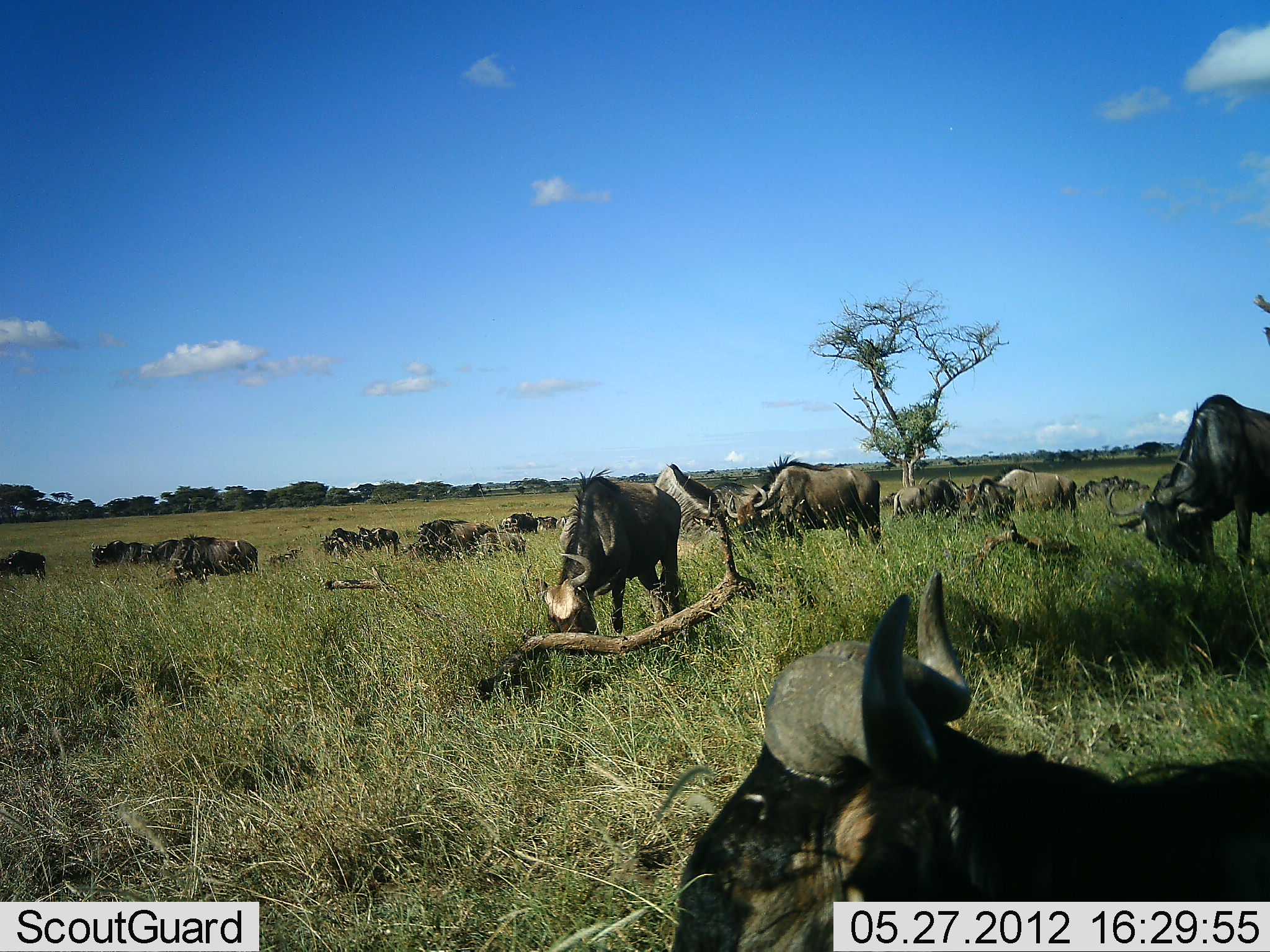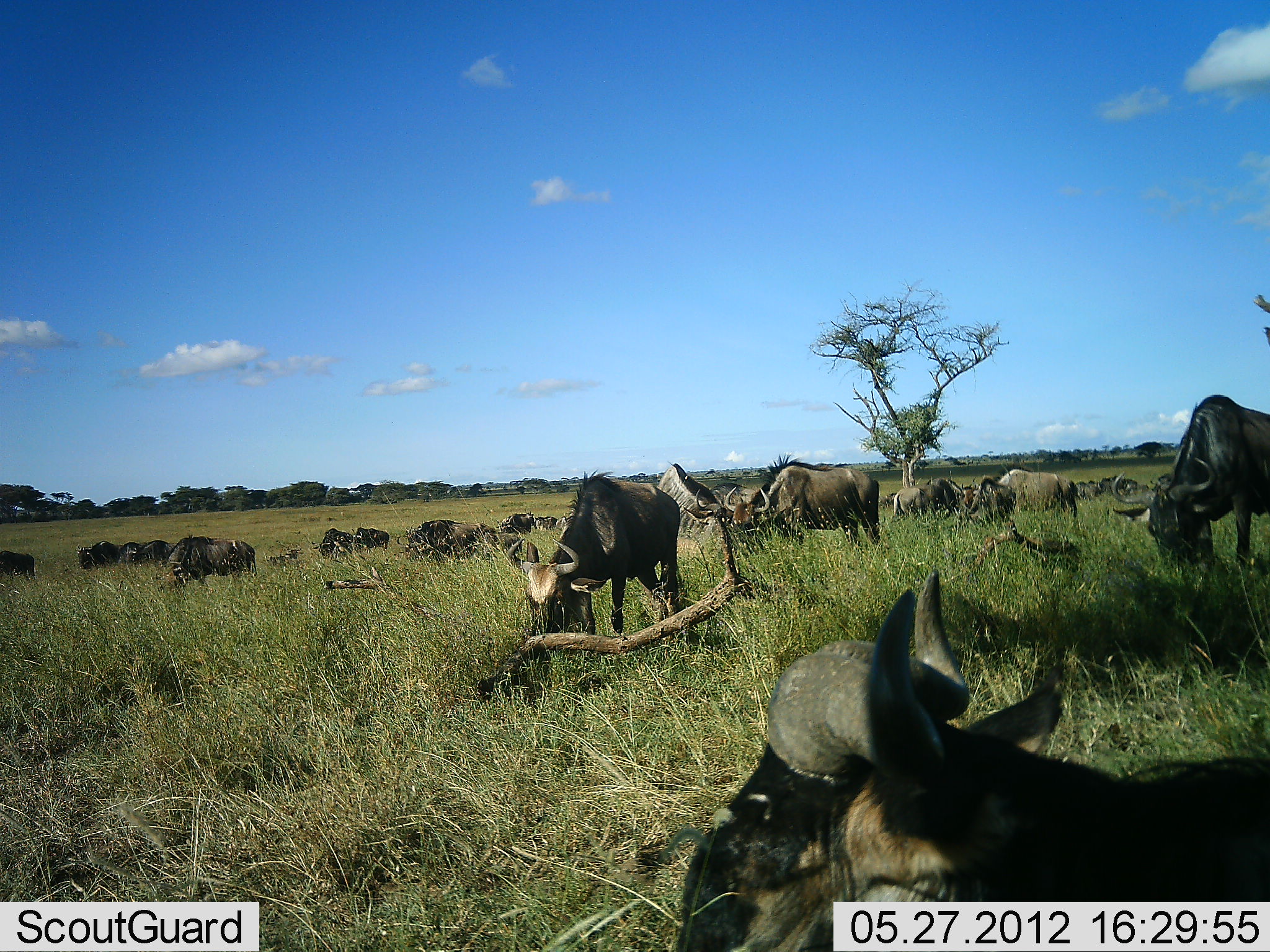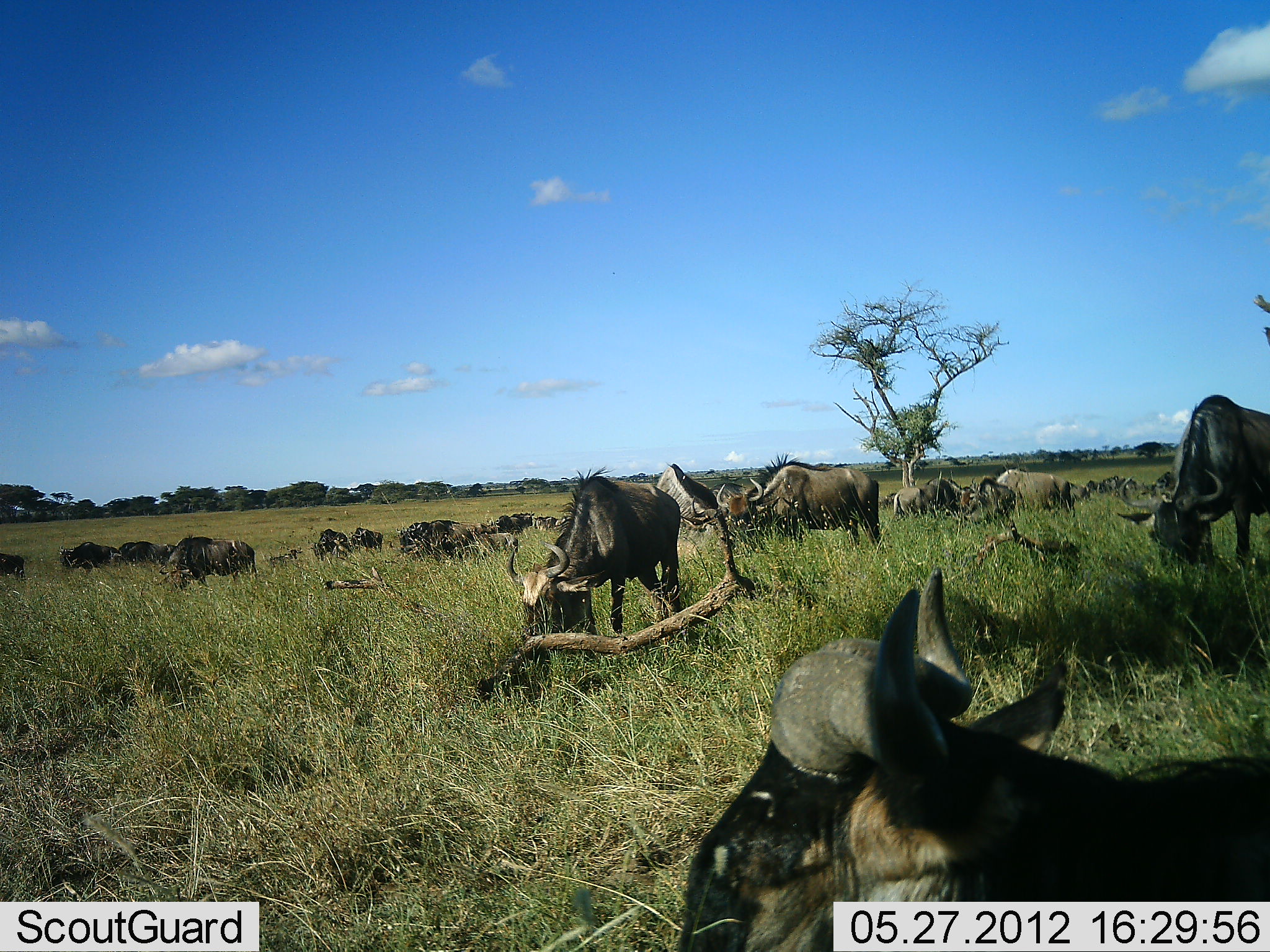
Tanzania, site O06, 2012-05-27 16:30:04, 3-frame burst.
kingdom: Animalia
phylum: Chordata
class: Mammalia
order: Artiodactyla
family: Bovidae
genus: Connochaetes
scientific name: Connochaetes taurinus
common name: blue wildebeest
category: wildebeest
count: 11-50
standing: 40%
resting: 56%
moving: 32%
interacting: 4%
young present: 0%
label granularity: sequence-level